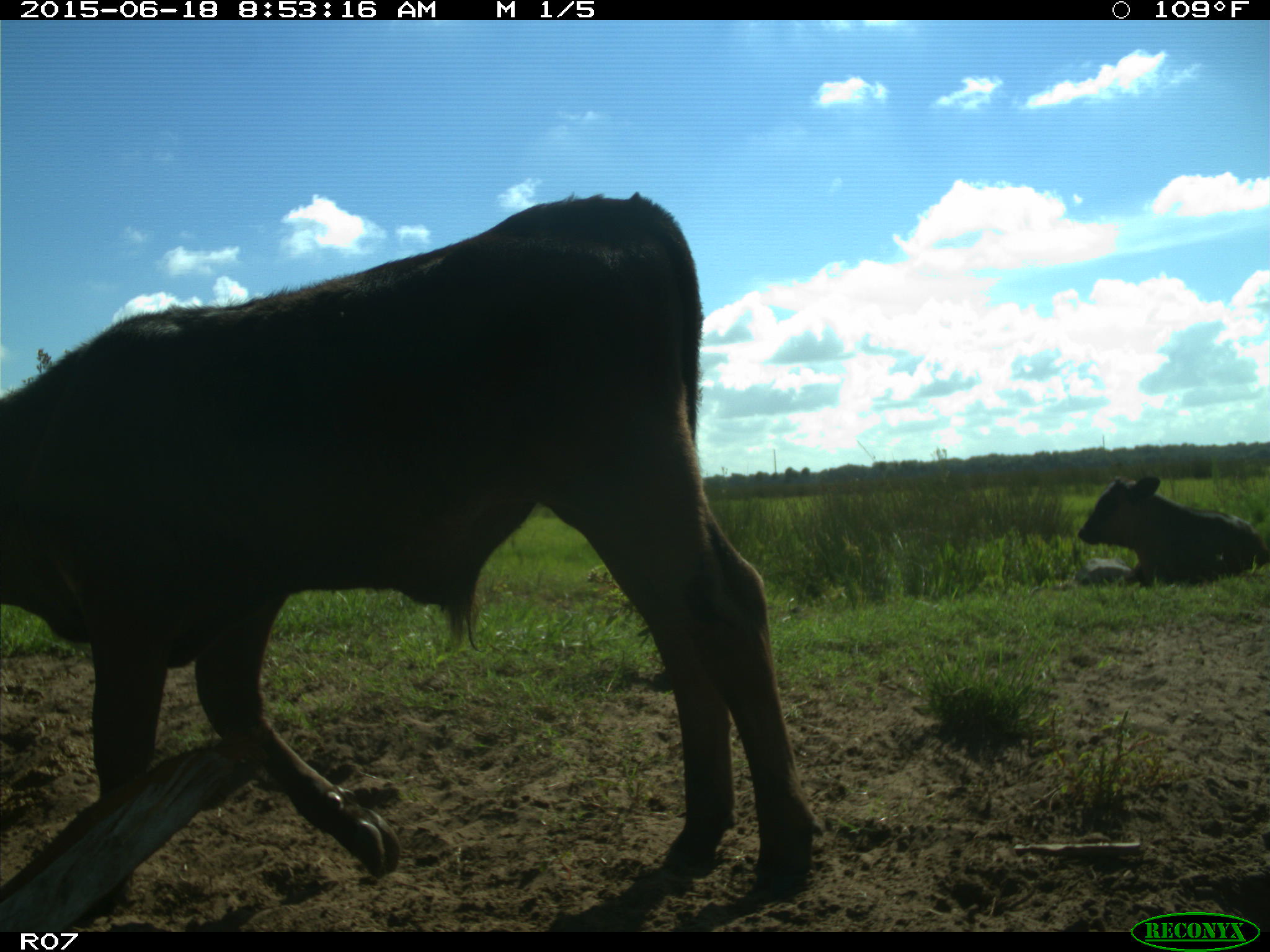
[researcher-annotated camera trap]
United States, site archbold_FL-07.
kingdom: Animalia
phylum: Chordata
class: Mammalia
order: Artiodactyla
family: Bovidae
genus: Bos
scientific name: Bos taurus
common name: domestic cow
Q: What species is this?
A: Bos taurus (domestic cow).